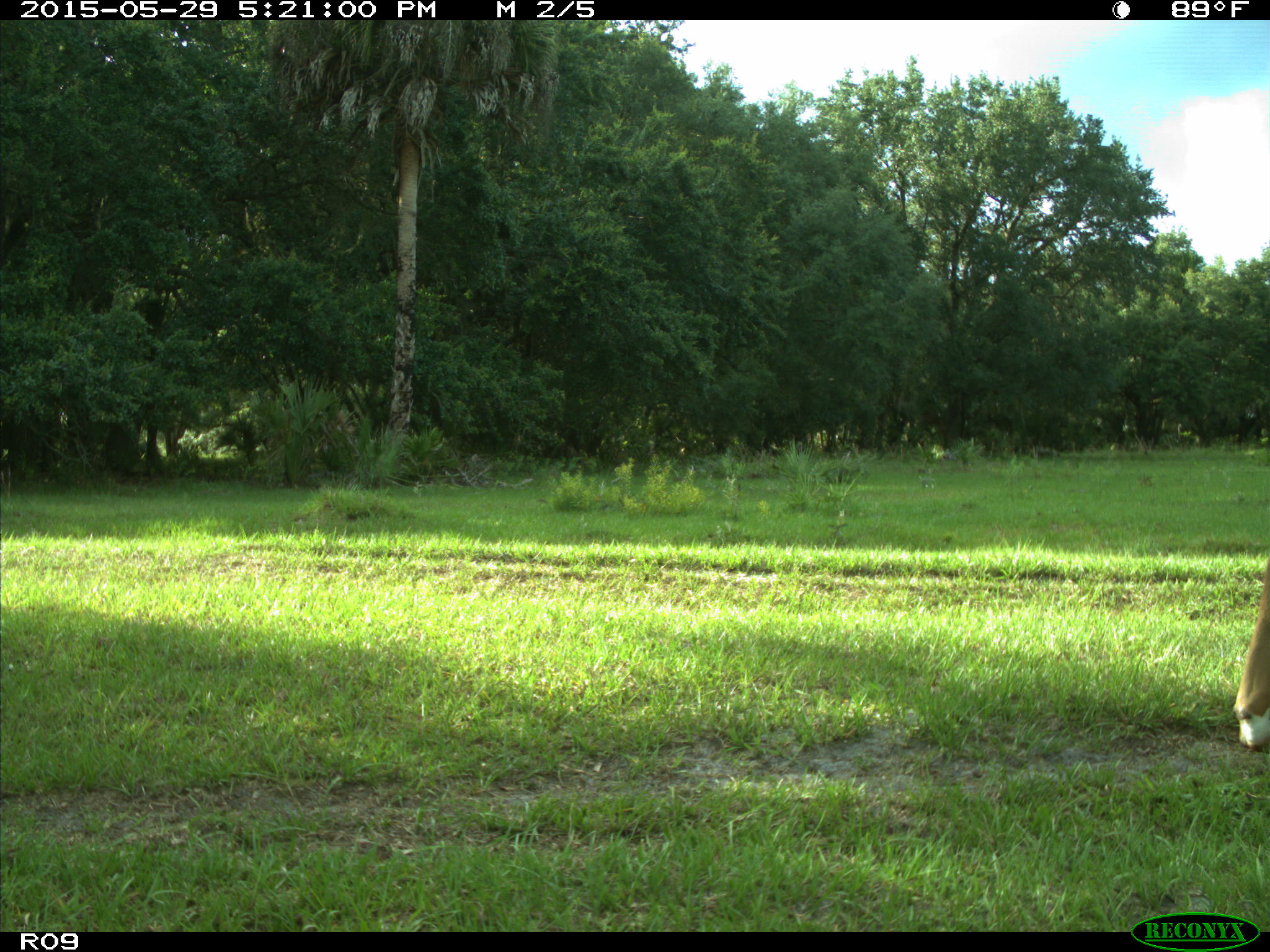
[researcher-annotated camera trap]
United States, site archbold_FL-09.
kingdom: Animalia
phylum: Chordata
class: Mammalia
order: Artiodactyla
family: Bovidae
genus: Bos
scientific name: Bos taurus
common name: domestic cow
Bos taurus (domestic cow).